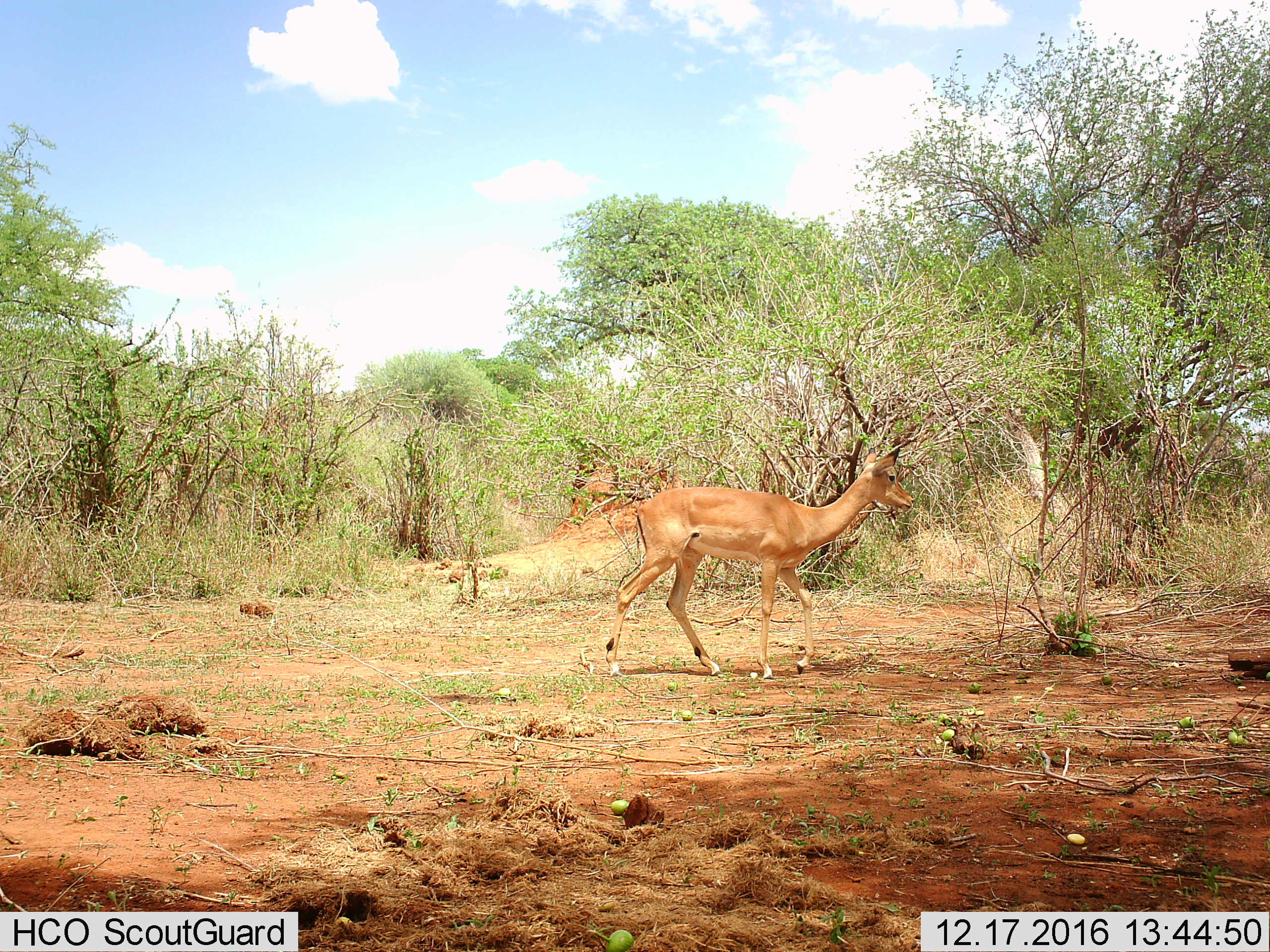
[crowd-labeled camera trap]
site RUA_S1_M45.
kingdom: Animalia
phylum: Chordata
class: Mammalia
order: Artiodactyla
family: Bovidae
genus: Aepyceros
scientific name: Aepyceros melampus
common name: impala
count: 1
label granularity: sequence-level